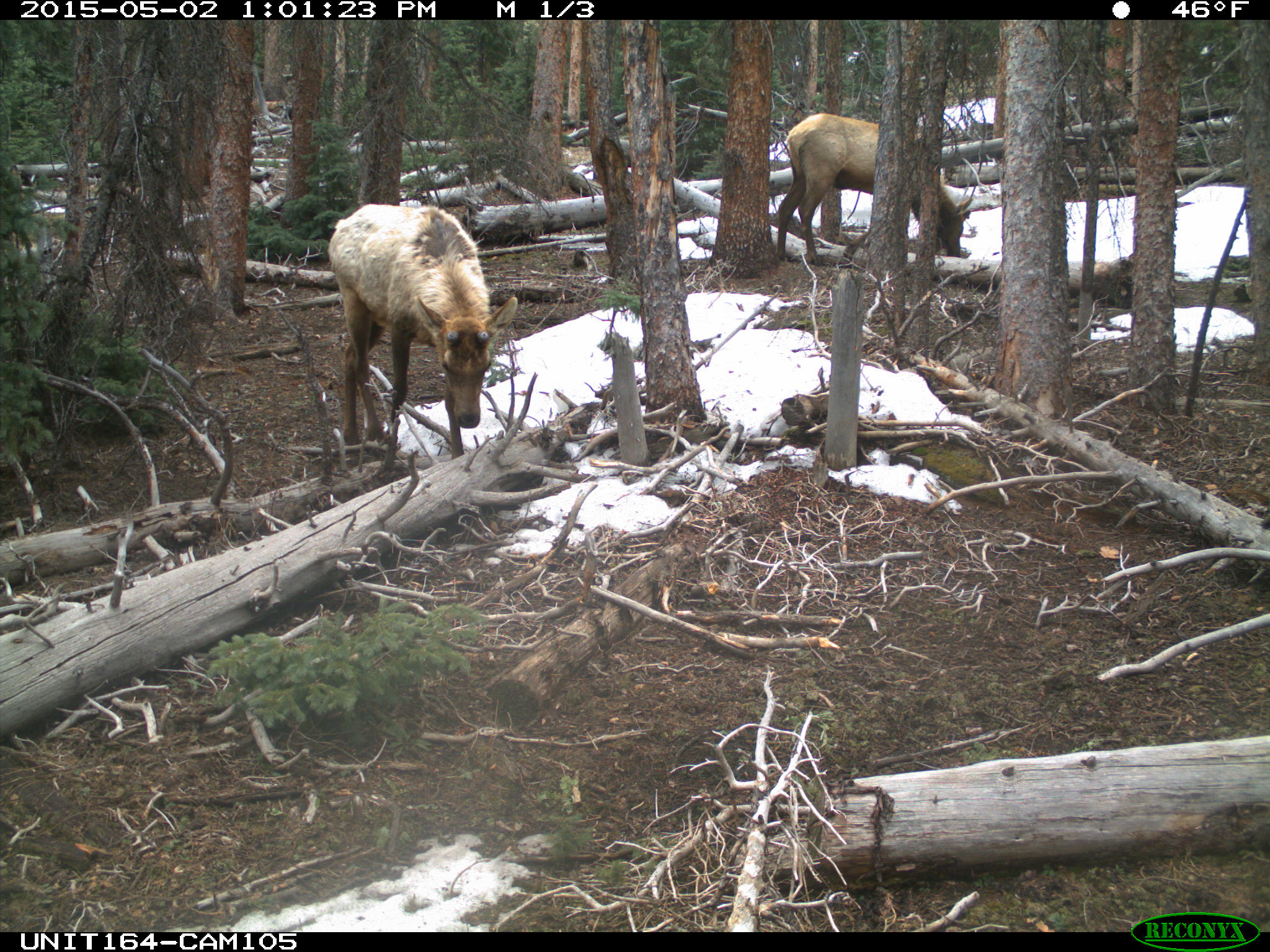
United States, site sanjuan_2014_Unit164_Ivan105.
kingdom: Animalia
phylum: Chordata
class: Mammalia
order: Artiodactyla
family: Cervidae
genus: Cervus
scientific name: Cervus elaphus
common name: red deer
Cervus elaphus (red deer).